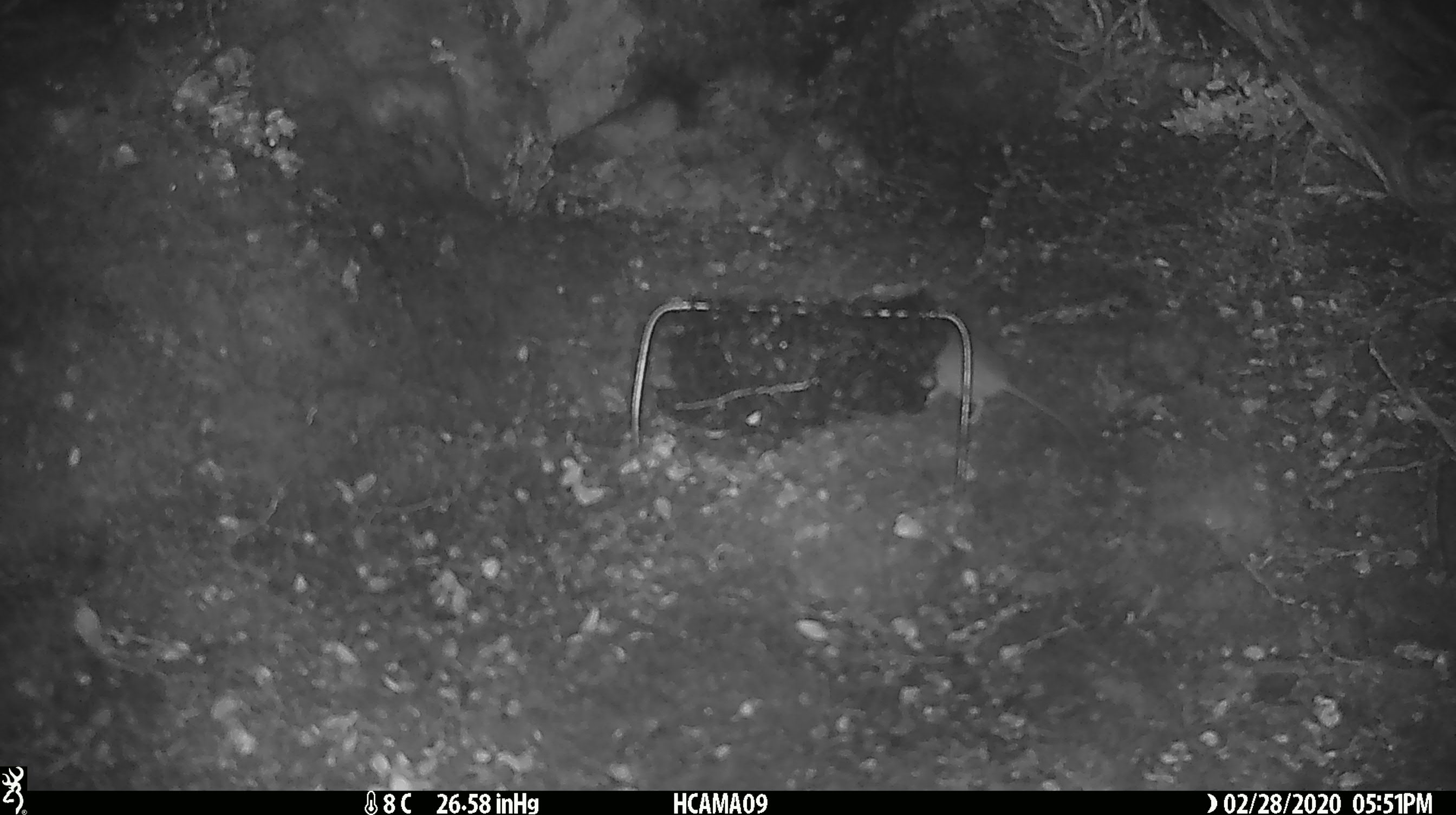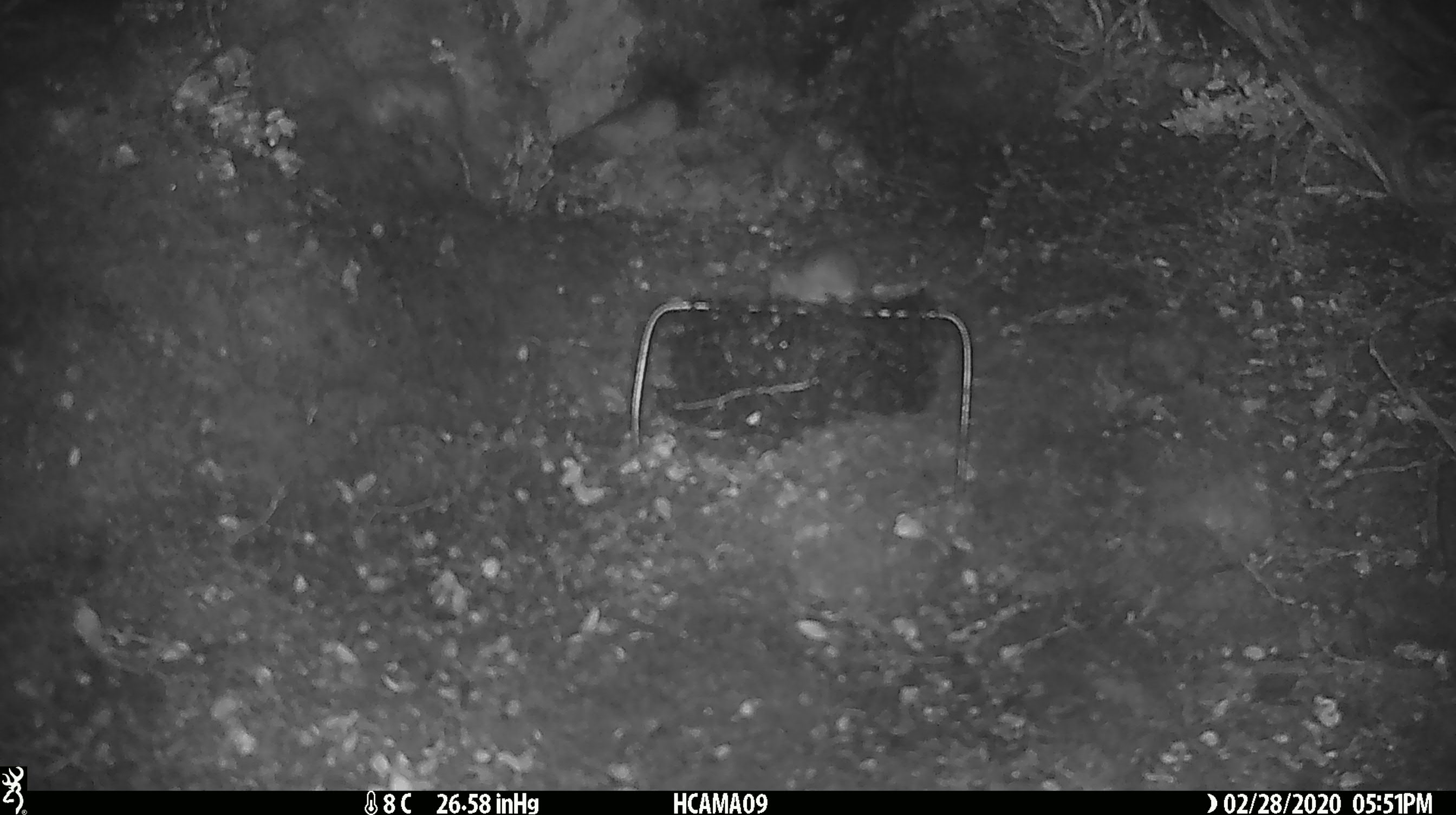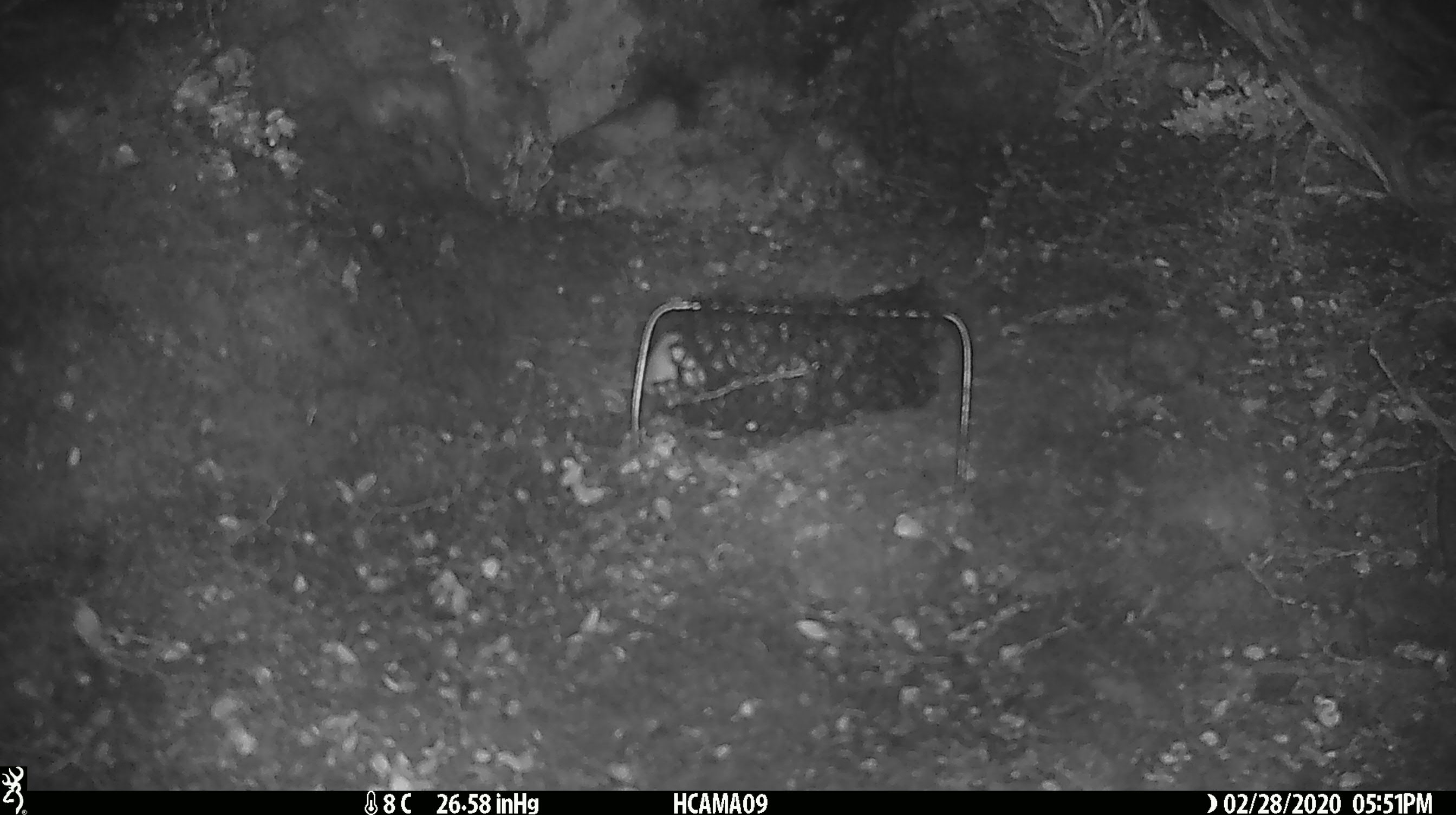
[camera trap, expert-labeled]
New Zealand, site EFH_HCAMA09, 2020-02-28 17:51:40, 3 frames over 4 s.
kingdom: Animalia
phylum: Chordata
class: Mammalia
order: Rodentia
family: Muridae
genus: Mus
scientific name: Mus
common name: mouse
Mouse (Mus).